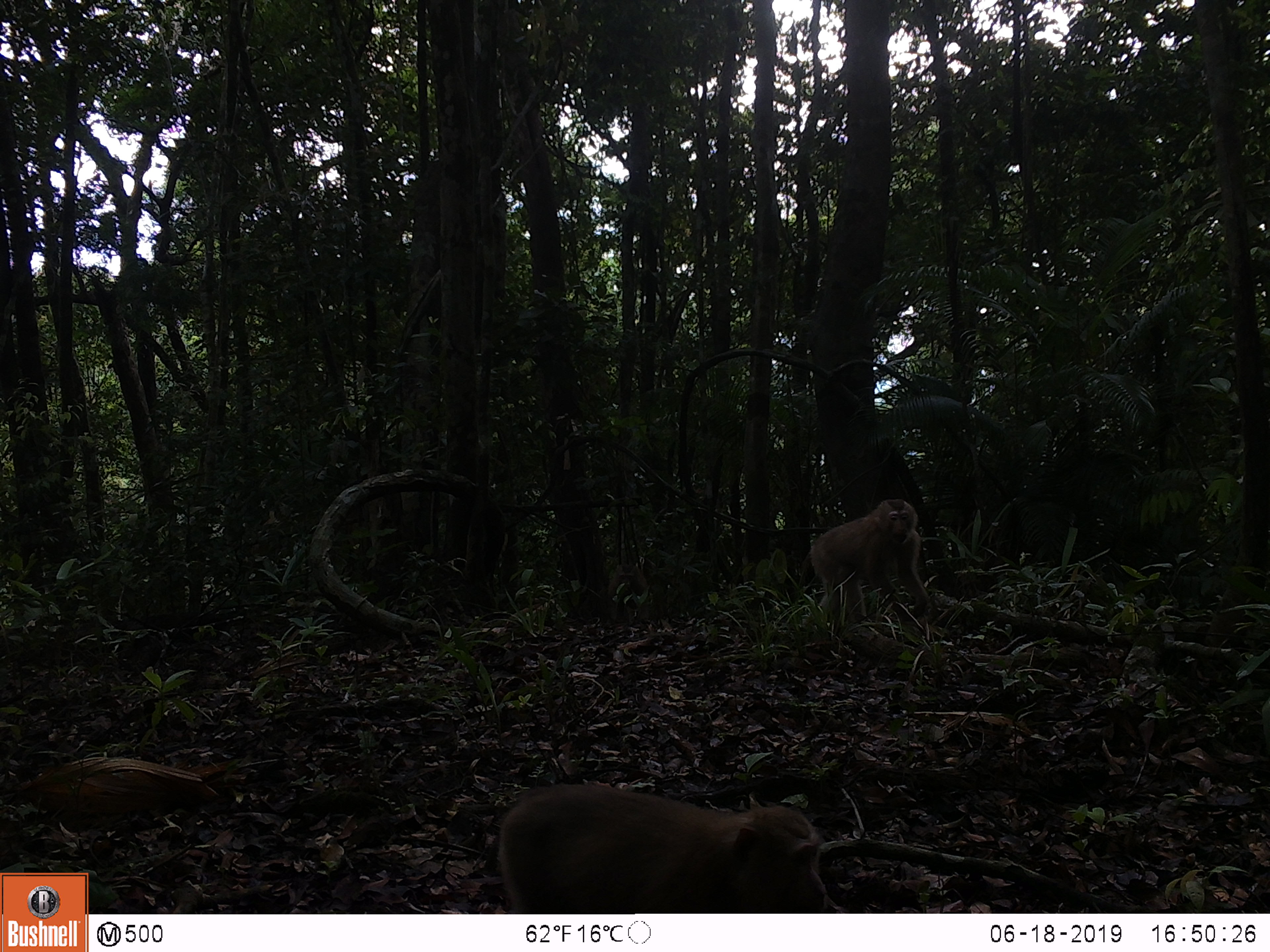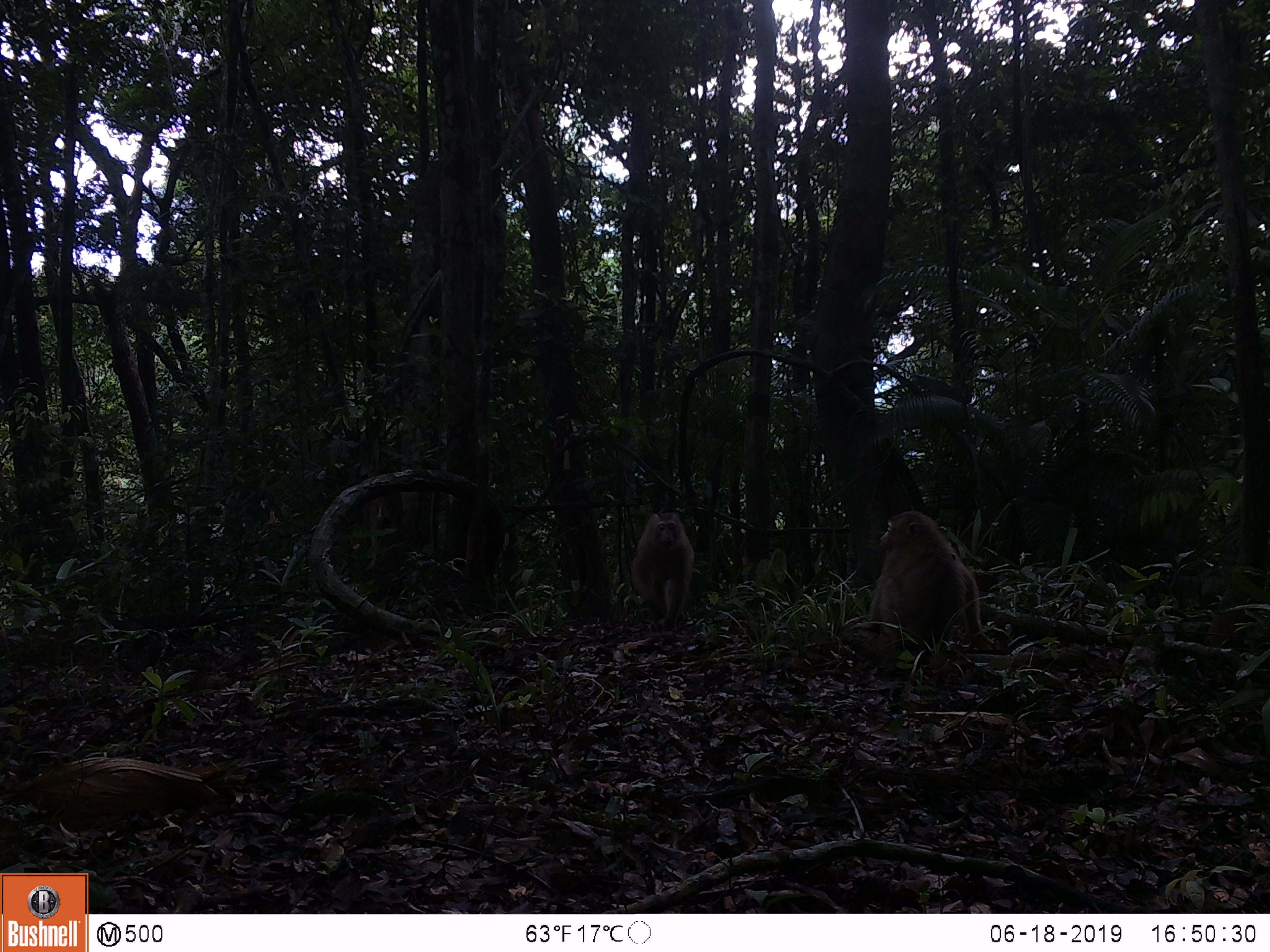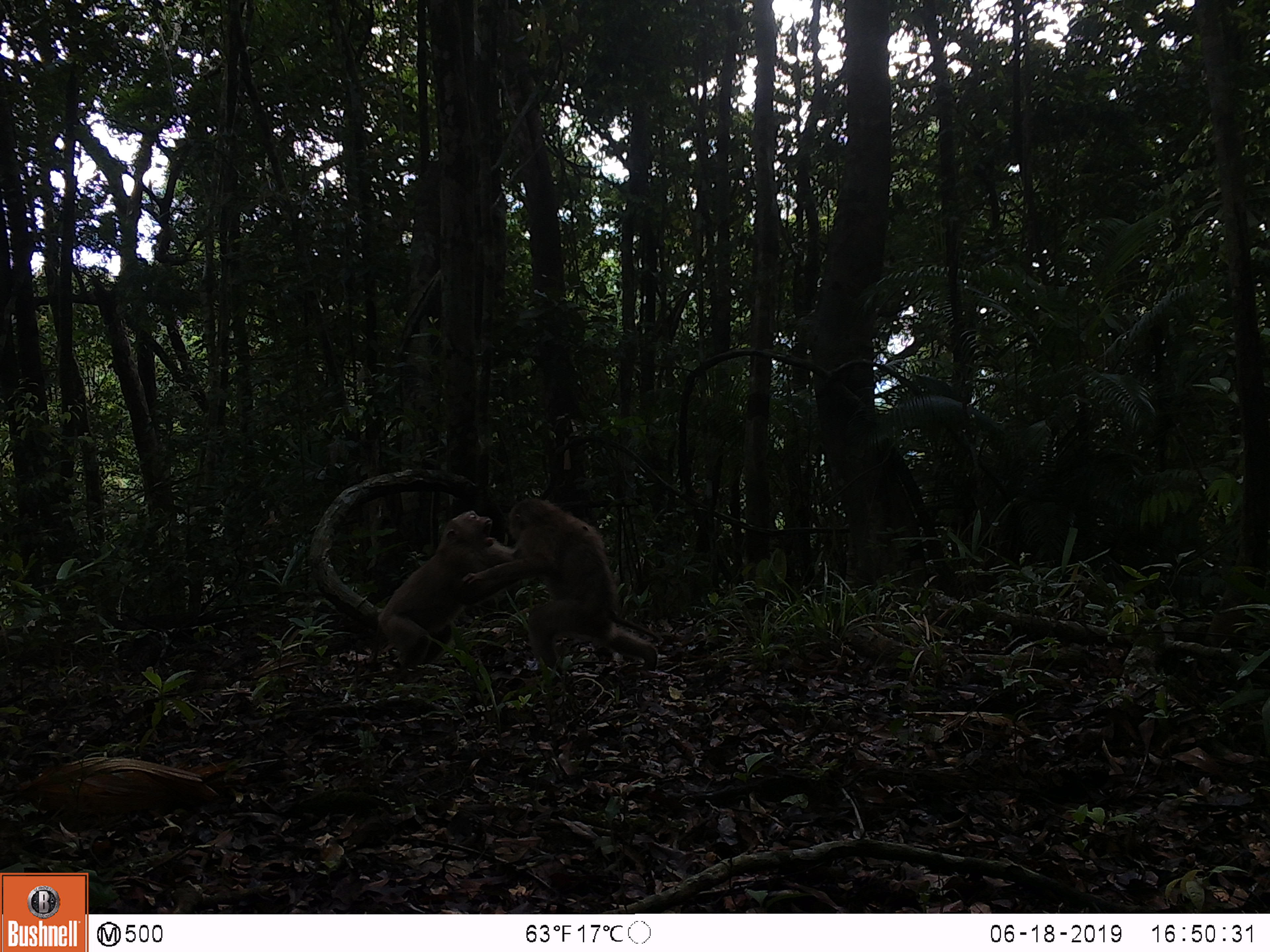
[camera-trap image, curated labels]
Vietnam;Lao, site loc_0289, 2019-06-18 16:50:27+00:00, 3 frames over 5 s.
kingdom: Animalia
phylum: Chordata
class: Mammalia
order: Primates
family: Cercopithecidae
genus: Macaca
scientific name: Macaca nemestrina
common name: pig-tailed macaque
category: pig tailed macaque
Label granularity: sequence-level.